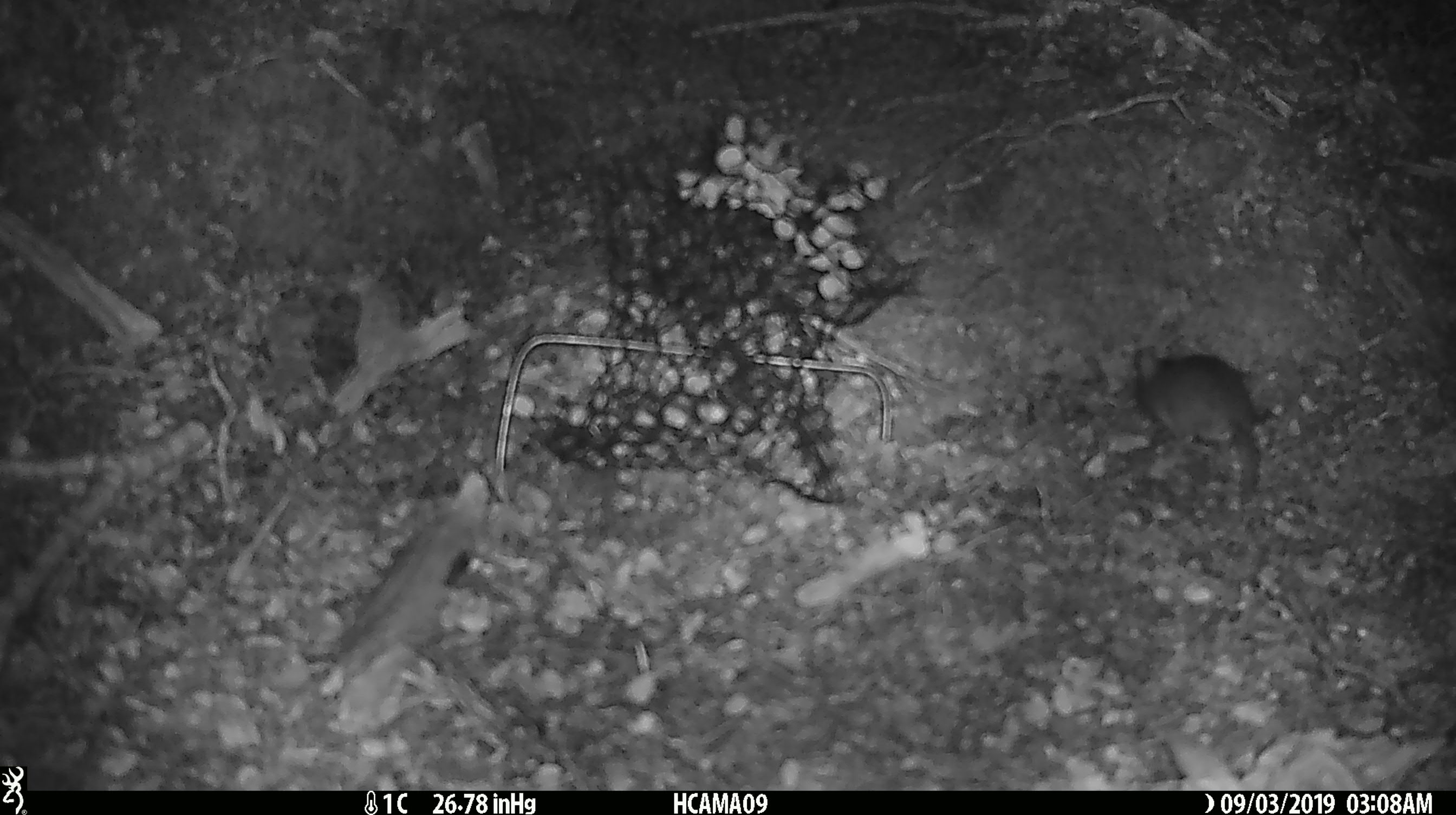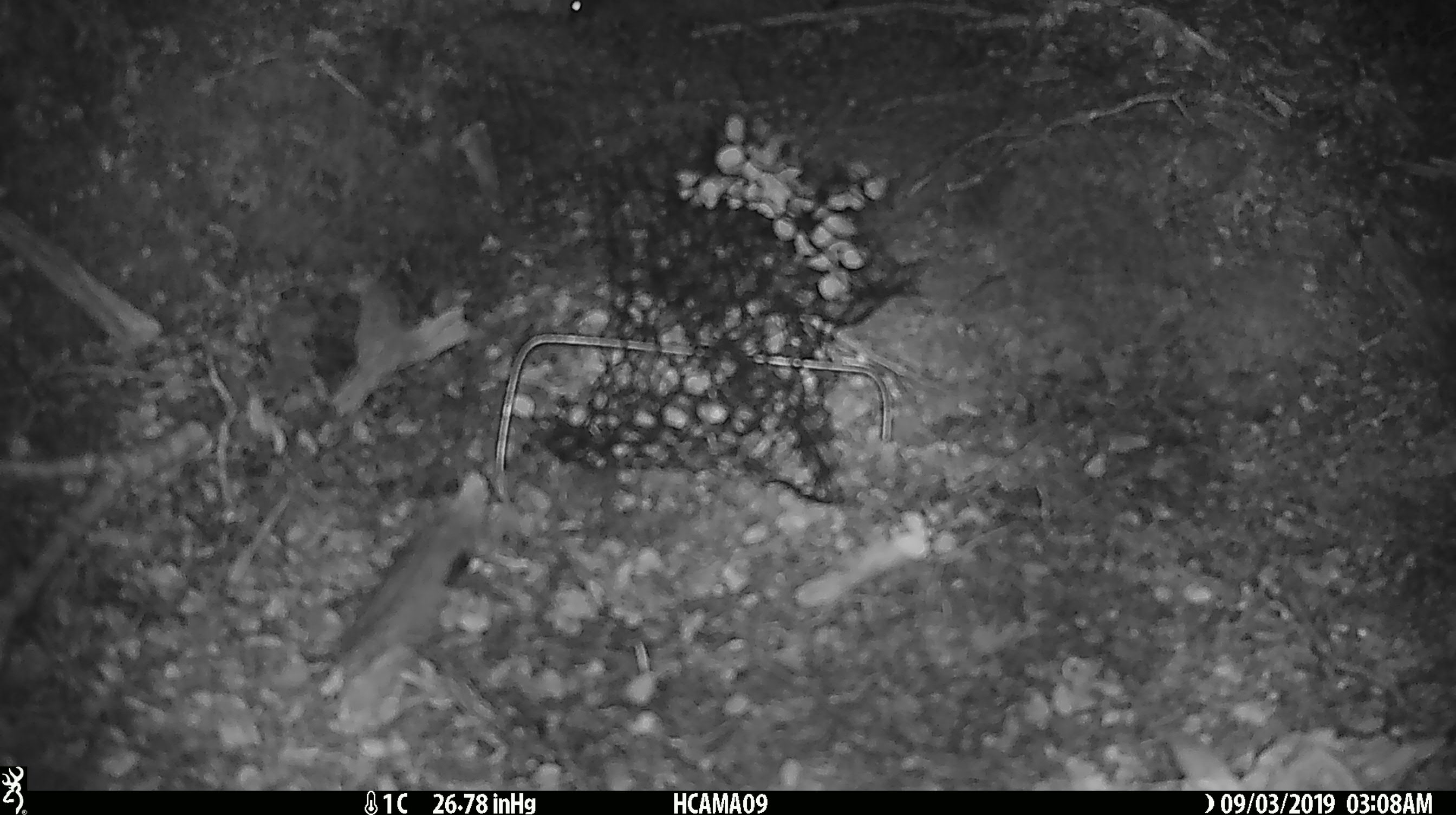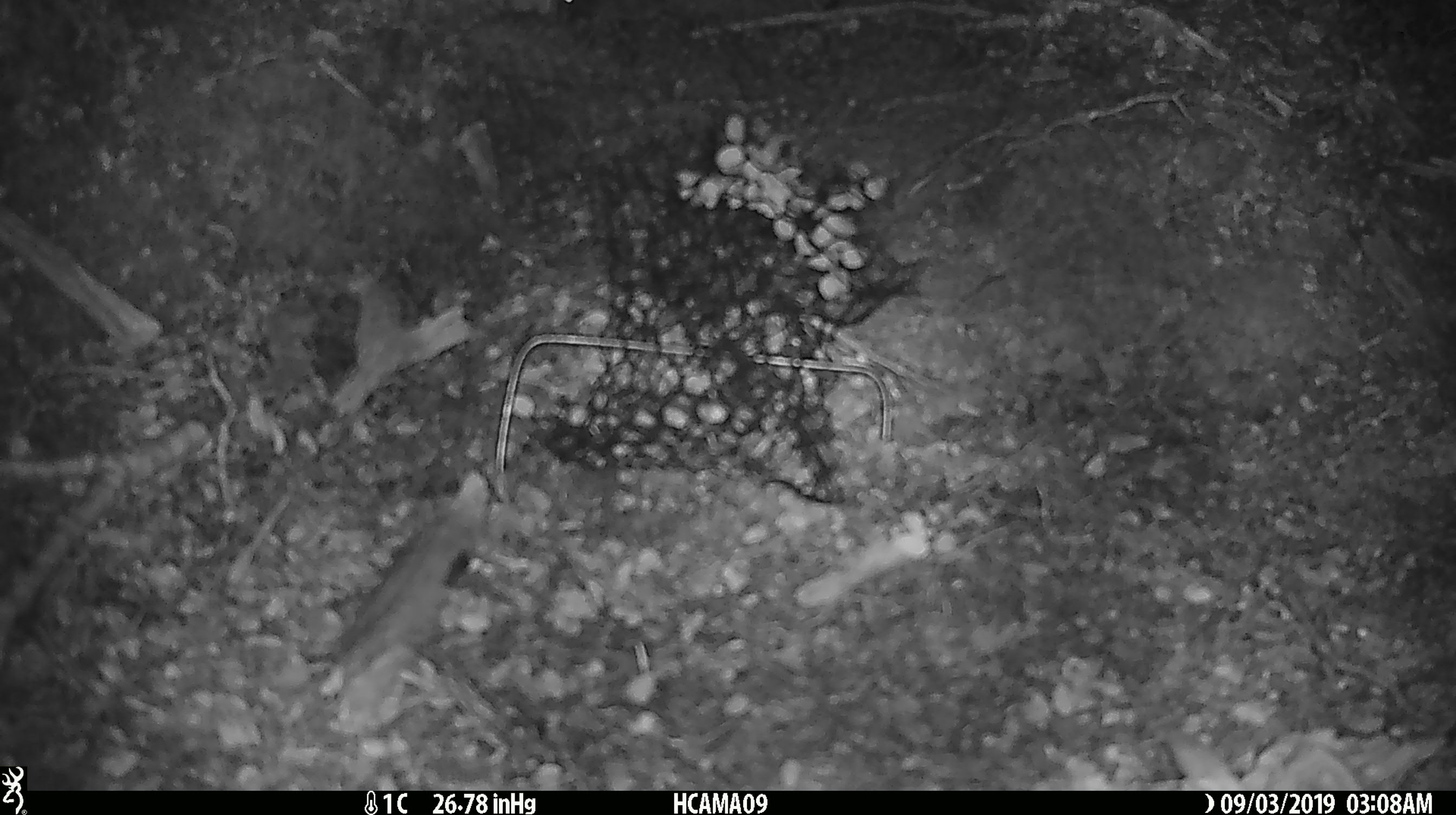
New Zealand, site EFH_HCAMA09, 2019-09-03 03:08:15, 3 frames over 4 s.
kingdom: Animalia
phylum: Chordata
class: Mammalia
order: Rodentia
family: Muridae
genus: Mus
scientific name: Mus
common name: mouse